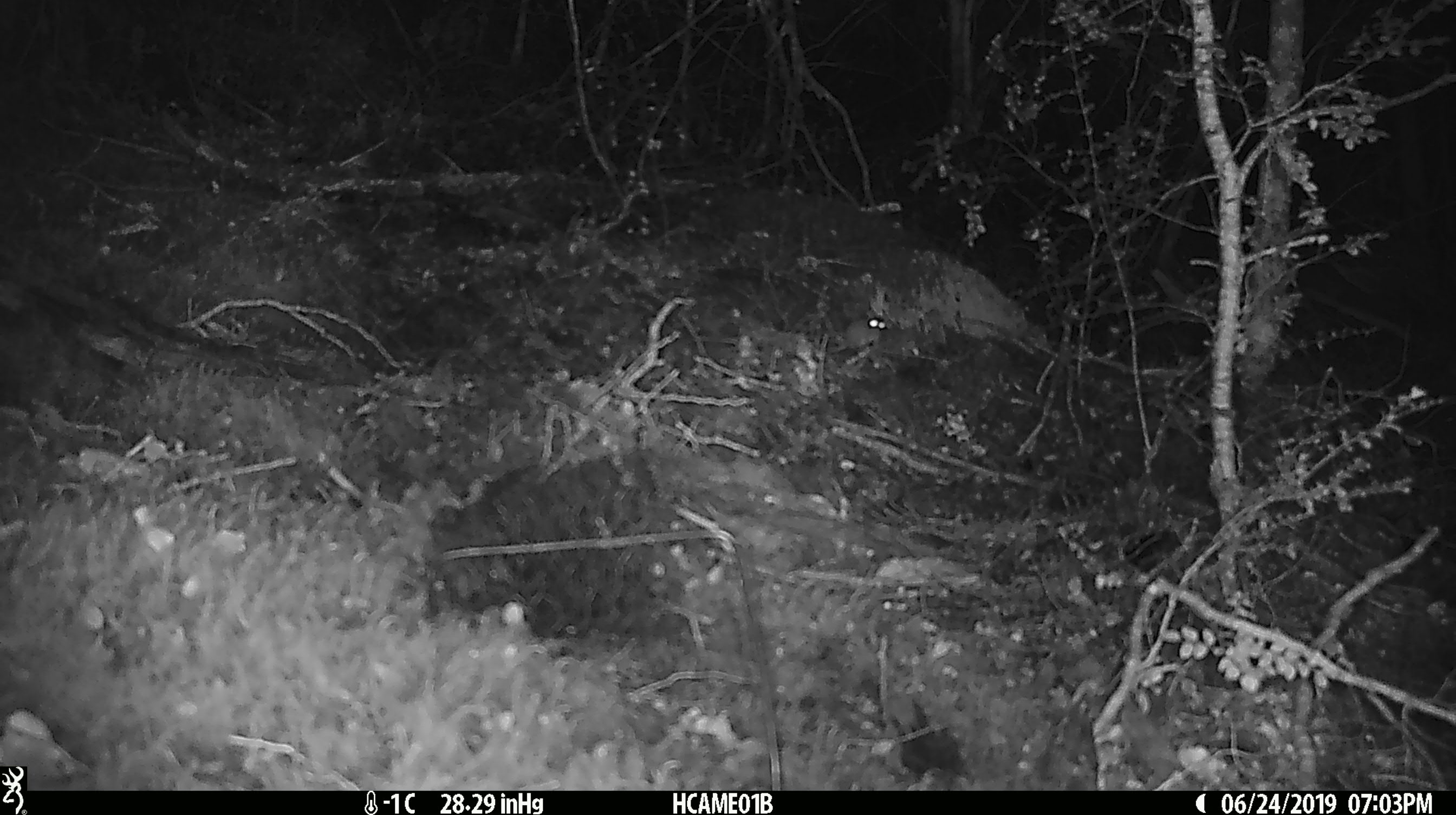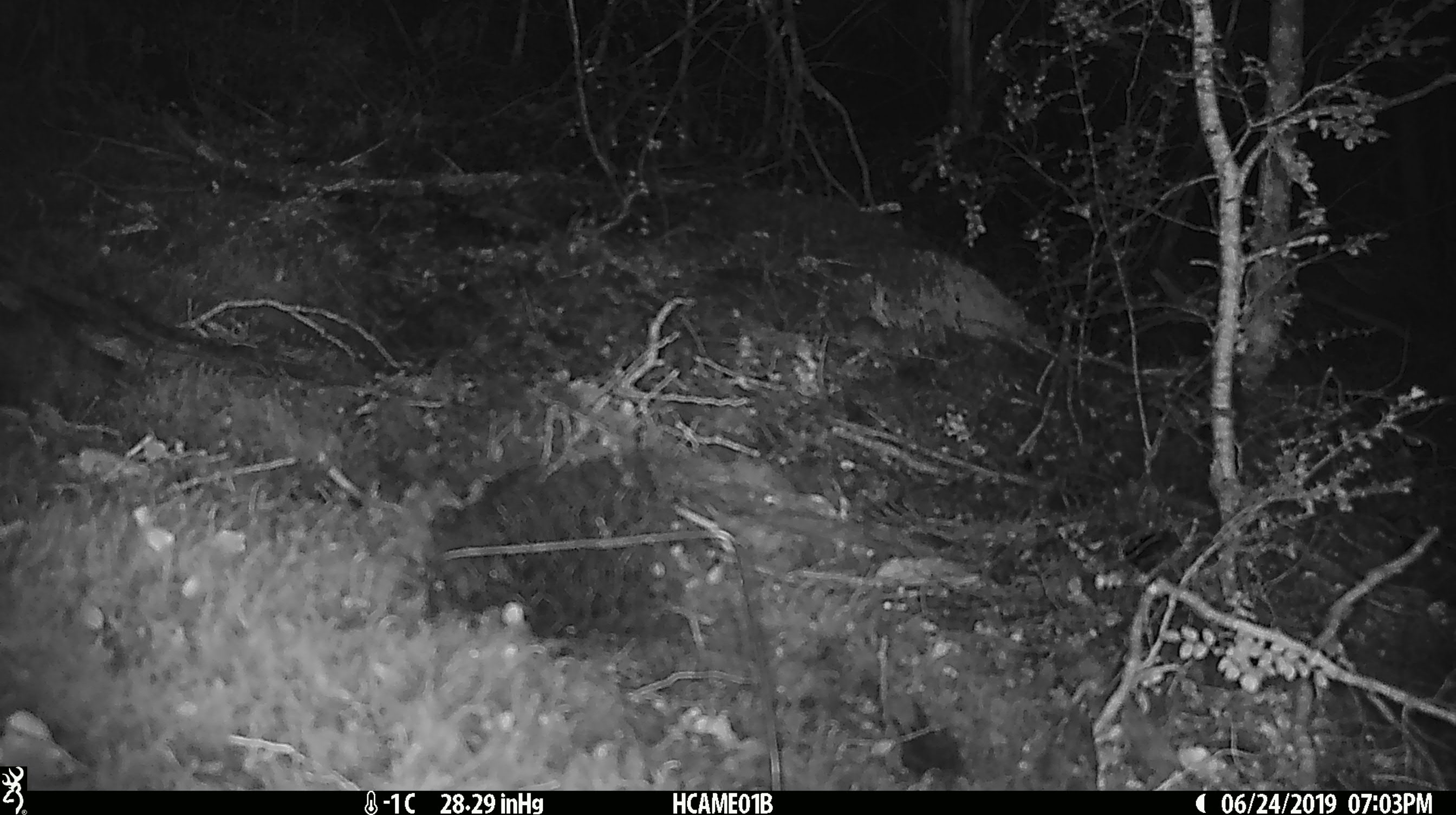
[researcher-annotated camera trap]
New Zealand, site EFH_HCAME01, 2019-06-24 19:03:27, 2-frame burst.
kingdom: Animalia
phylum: Chordata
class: Mammalia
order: Rodentia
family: Muridae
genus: Mus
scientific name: Mus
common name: mouse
Mouse (Mus).